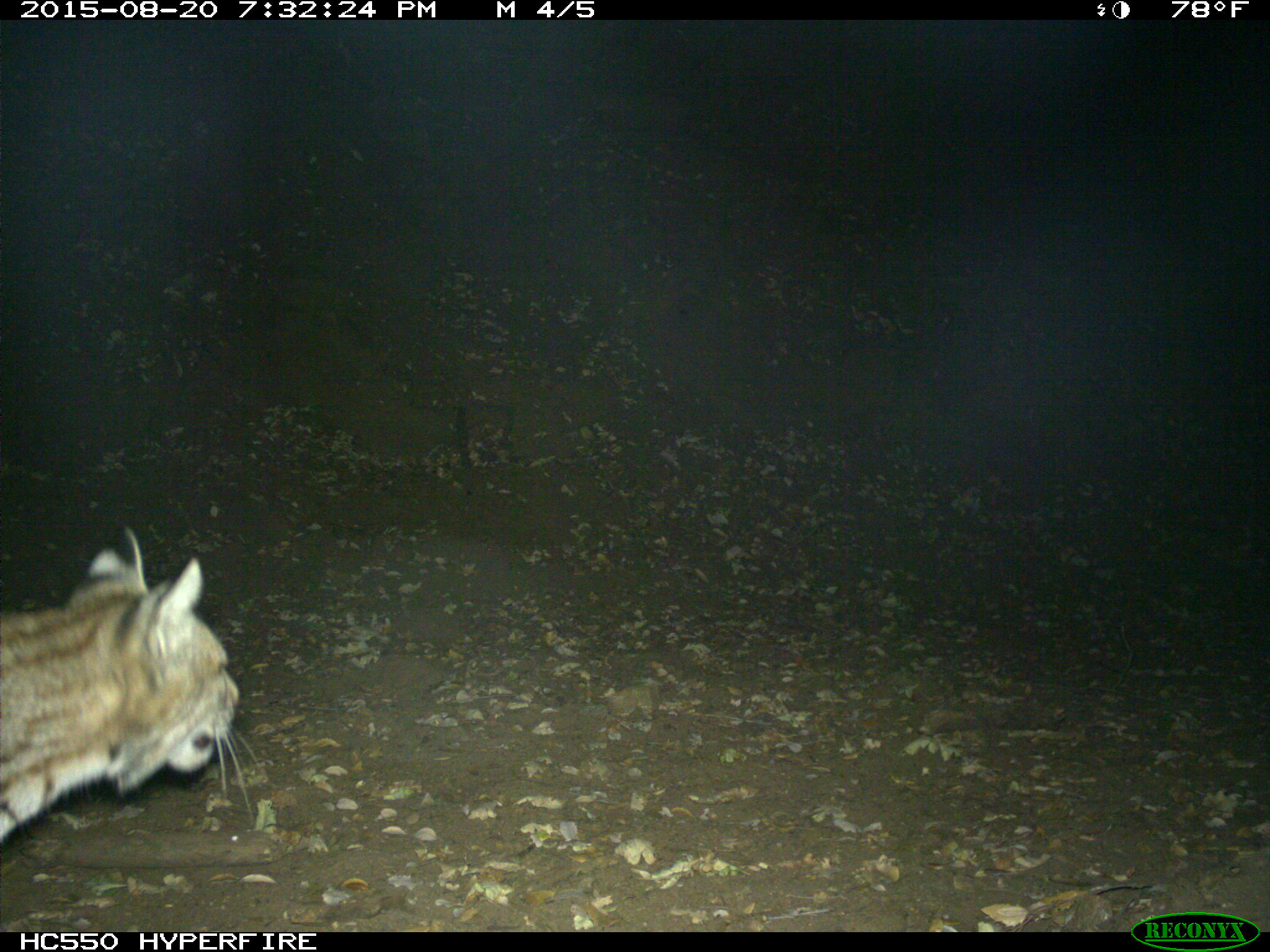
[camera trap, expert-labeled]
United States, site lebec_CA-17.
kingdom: Animalia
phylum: Chordata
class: Mammalia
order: Carnivora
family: Felidae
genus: Lynx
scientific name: Lynx rufus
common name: bobcat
Lynx rufus (bobcat).